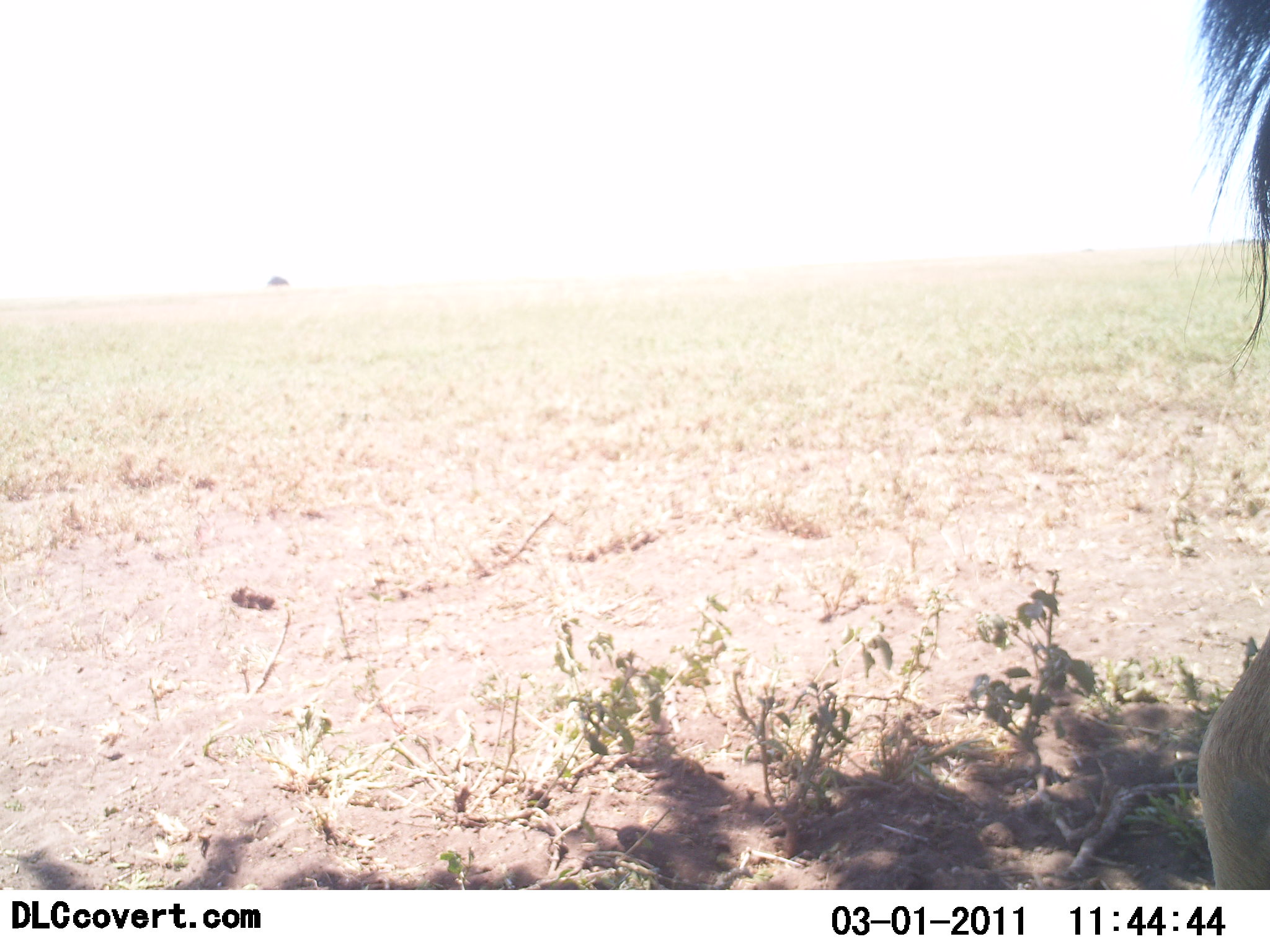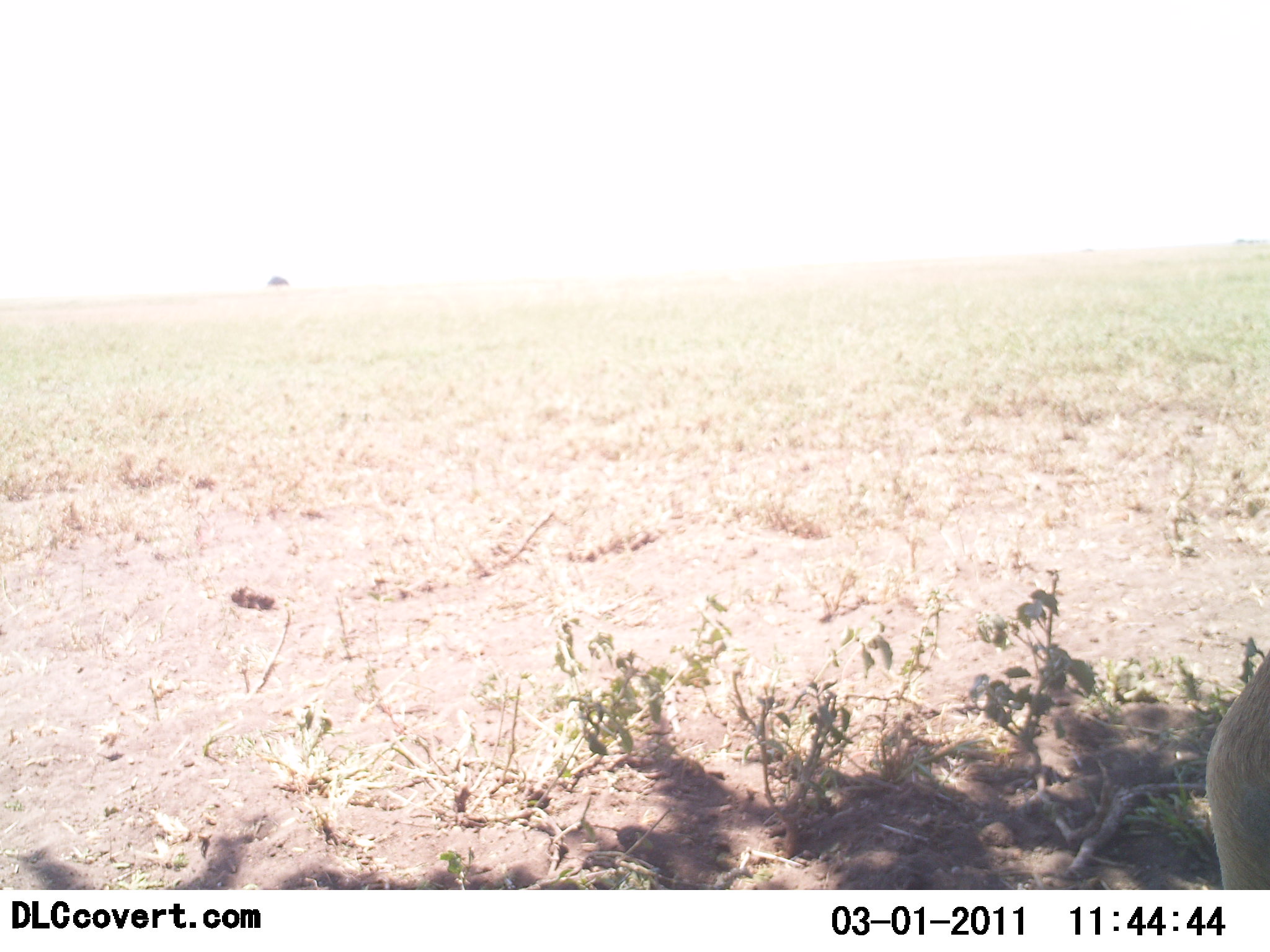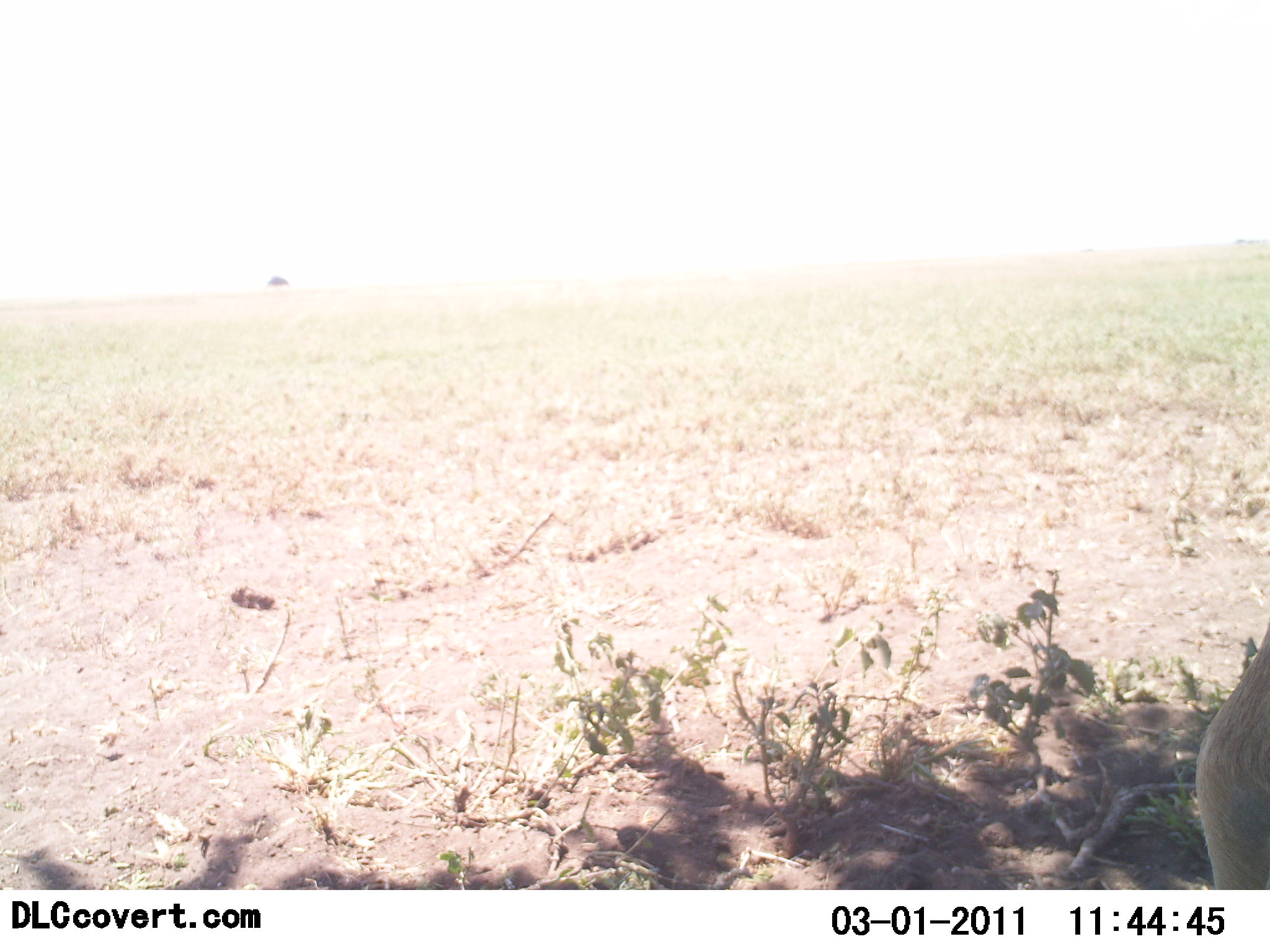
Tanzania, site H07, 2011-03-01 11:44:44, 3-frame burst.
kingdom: Animalia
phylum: Chordata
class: Mammalia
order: Artiodactyla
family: Bovidae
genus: Connochaetes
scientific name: Connochaetes taurinus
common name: blue wildebeest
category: wildebeest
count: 1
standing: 50%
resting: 25%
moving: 25%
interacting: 0%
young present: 0%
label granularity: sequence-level